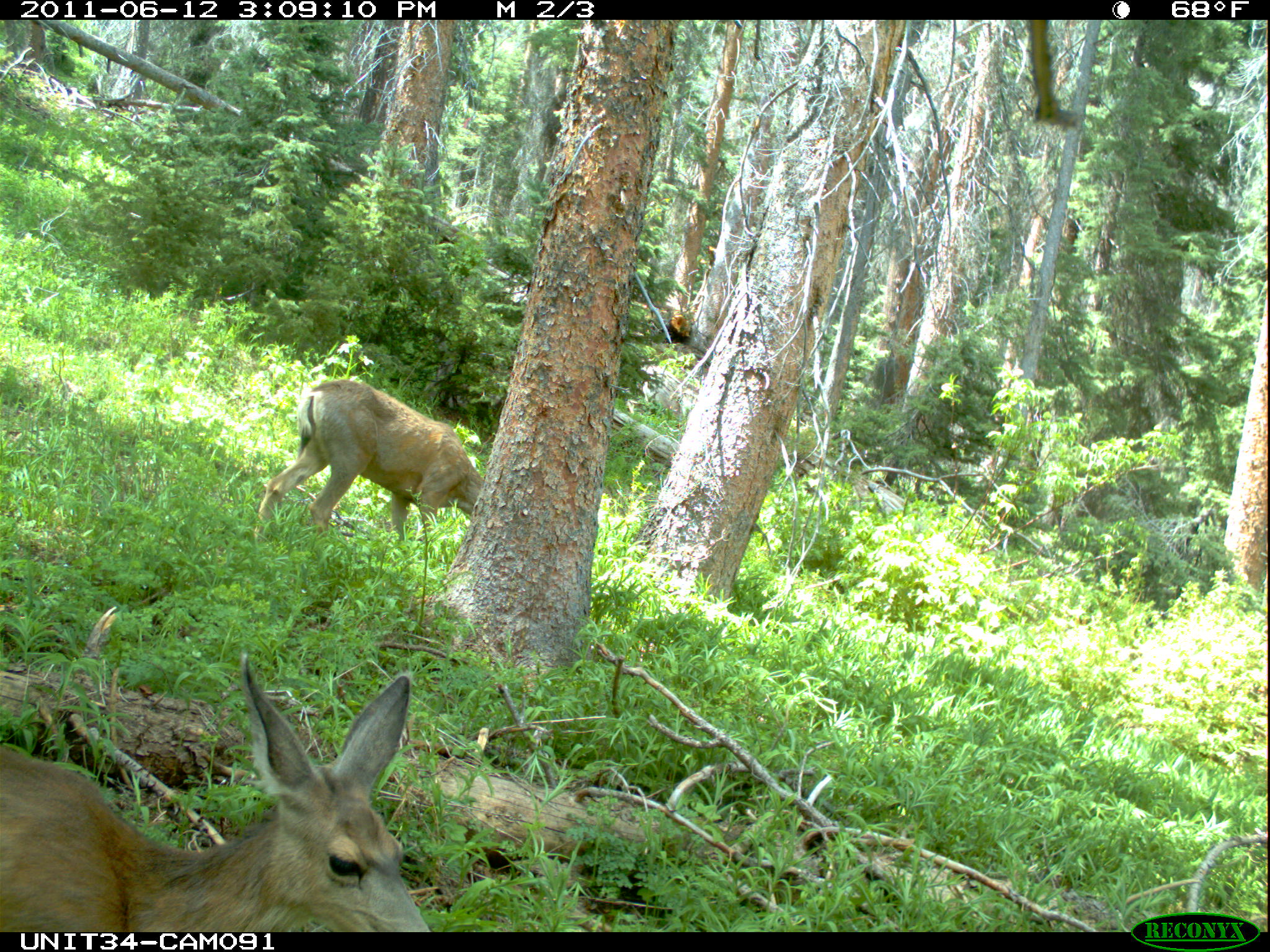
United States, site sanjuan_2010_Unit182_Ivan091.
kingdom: Animalia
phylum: Chordata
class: Mammalia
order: Artiodactyla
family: Cervidae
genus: Odocoileus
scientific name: Odocoileus hemionus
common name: mule deer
Odocoileus hemionus (mule deer).